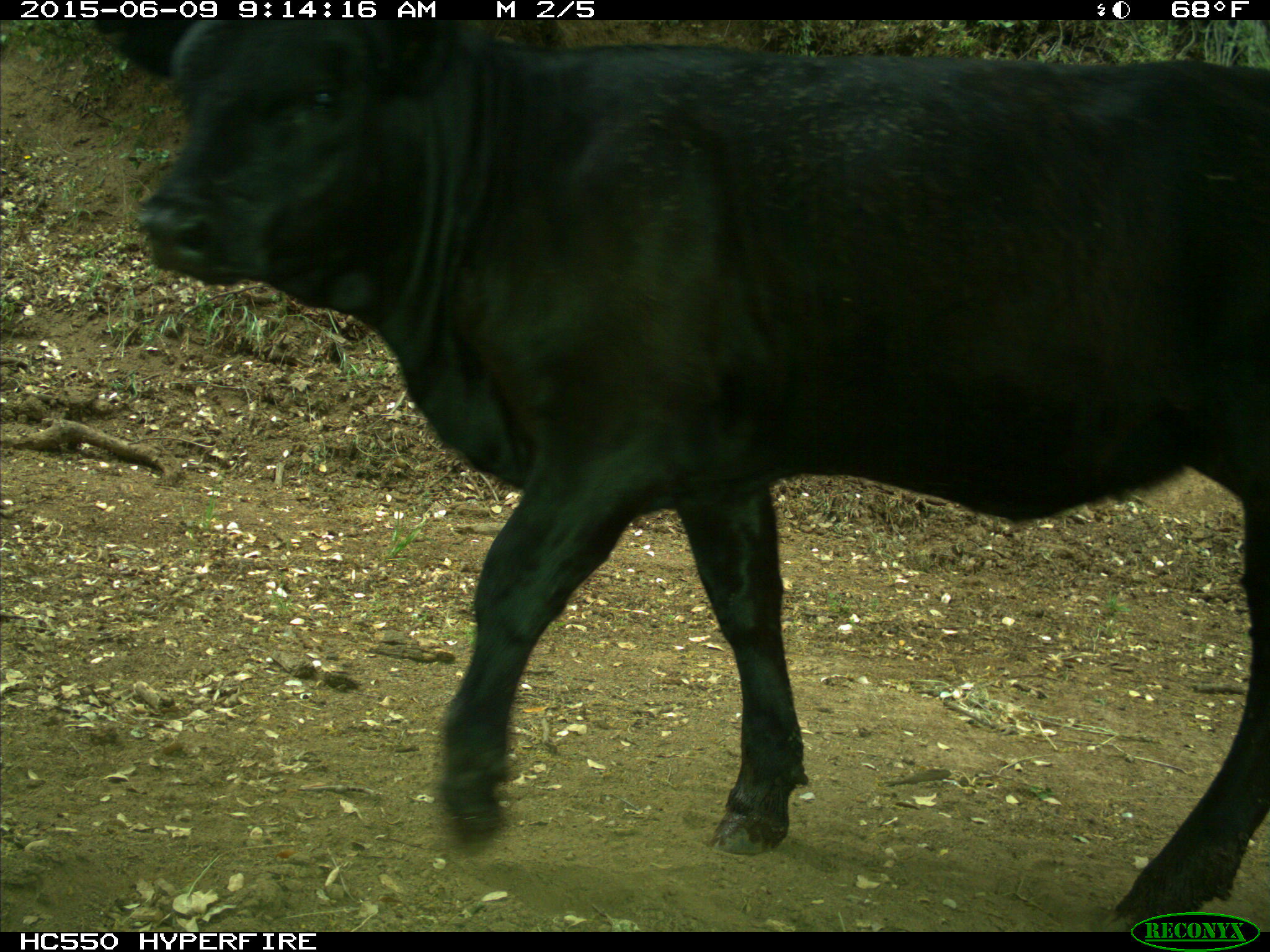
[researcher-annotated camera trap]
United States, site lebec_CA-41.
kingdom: Animalia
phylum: Chordata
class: Mammalia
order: Artiodactyla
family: Bovidae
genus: Bos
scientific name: Bos taurus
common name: domestic cow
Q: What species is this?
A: Bos taurus (domestic cow).